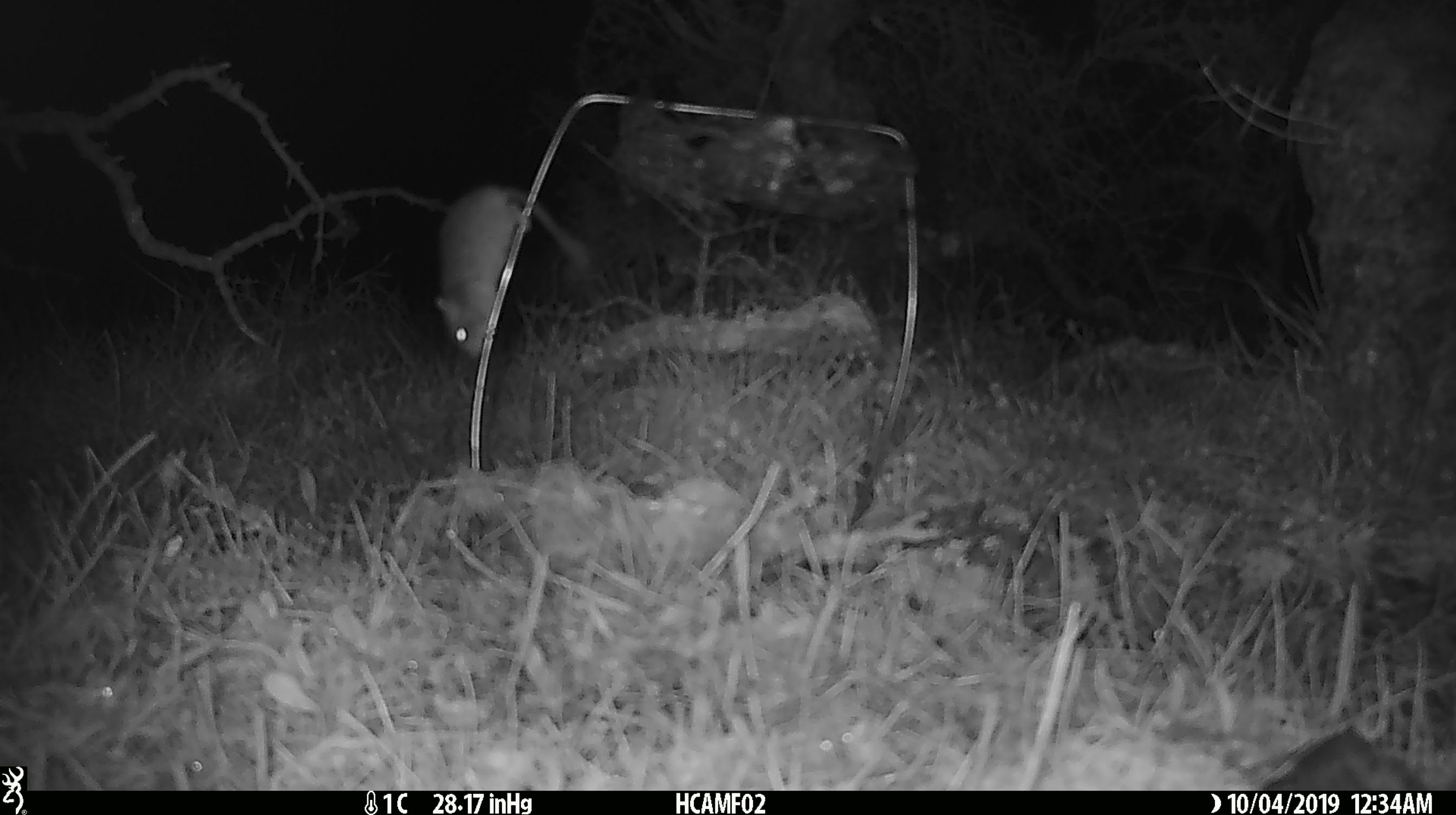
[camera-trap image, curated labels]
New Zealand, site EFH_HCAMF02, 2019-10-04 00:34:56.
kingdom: Animalia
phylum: Chordata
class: Mammalia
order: Rodentia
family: Muridae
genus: Mus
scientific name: Mus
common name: mouse